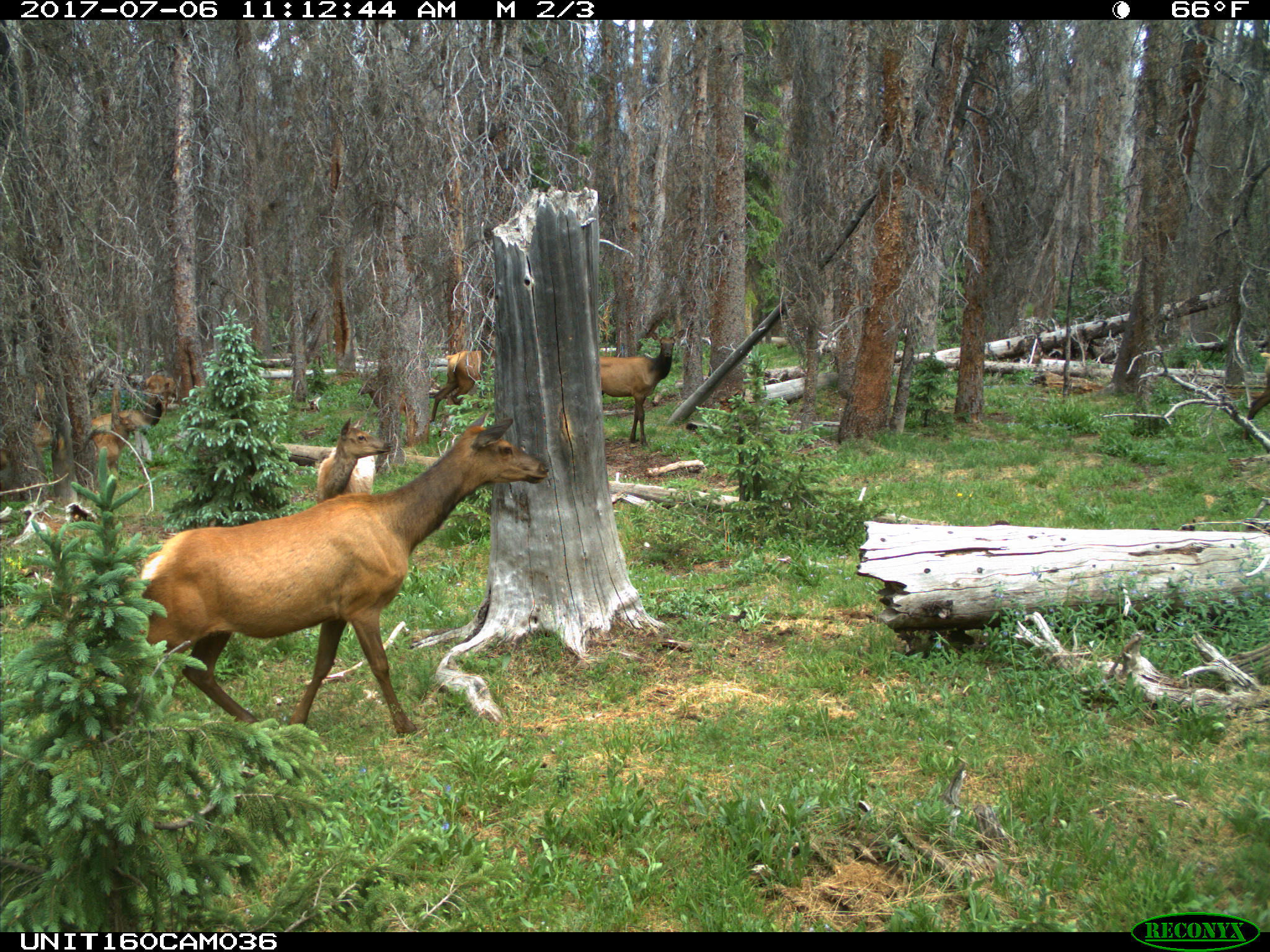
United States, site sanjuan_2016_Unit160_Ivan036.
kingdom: Animalia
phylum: Chordata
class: Mammalia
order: Artiodactyla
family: Cervidae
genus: Cervus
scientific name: Cervus elaphus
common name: red deer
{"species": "Cervus elaphus (red deer)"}